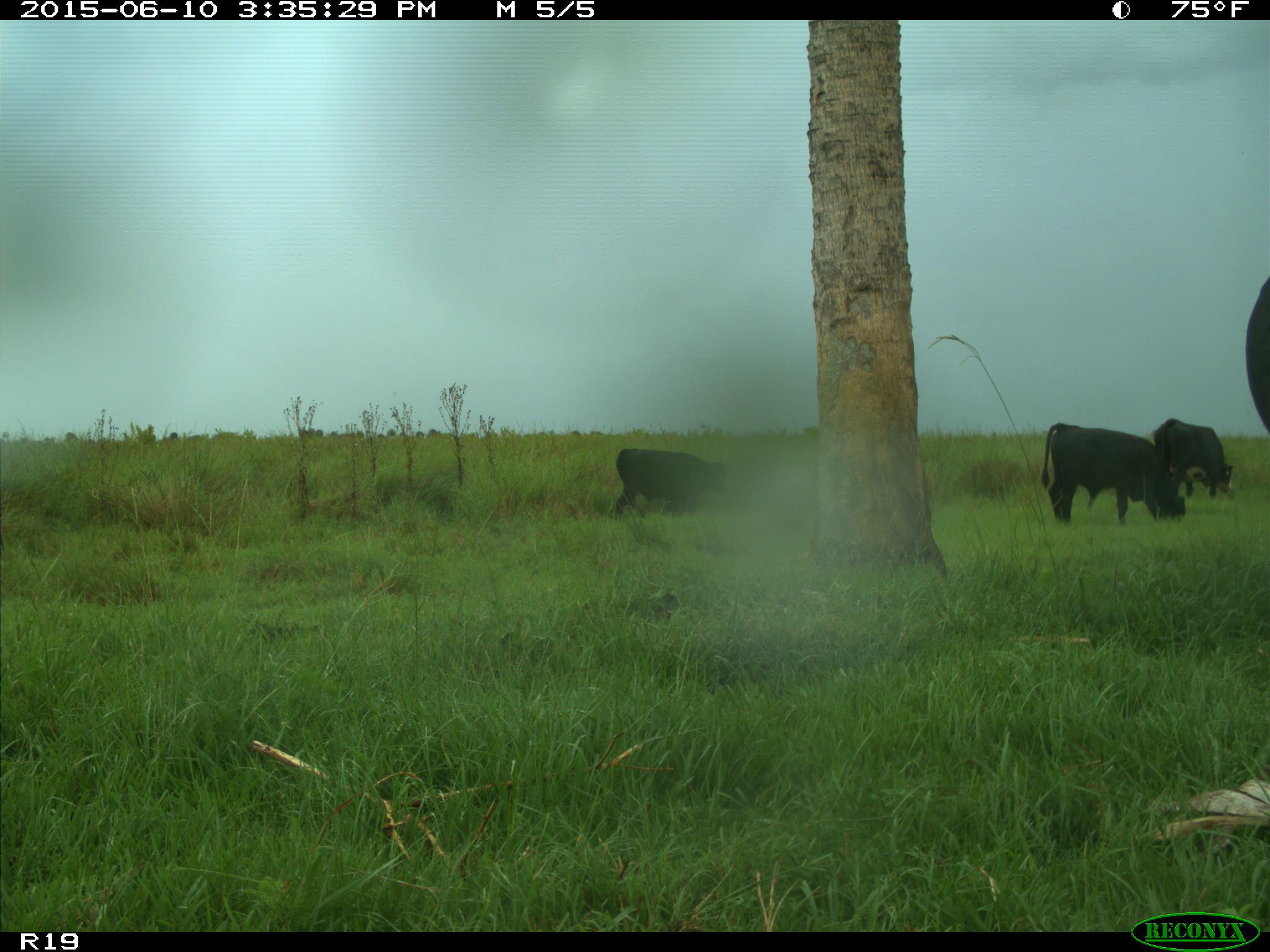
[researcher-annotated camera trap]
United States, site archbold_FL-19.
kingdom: Animalia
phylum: Chordata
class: Mammalia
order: Artiodactyla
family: Bovidae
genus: Bos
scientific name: Bos taurus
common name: domestic cow